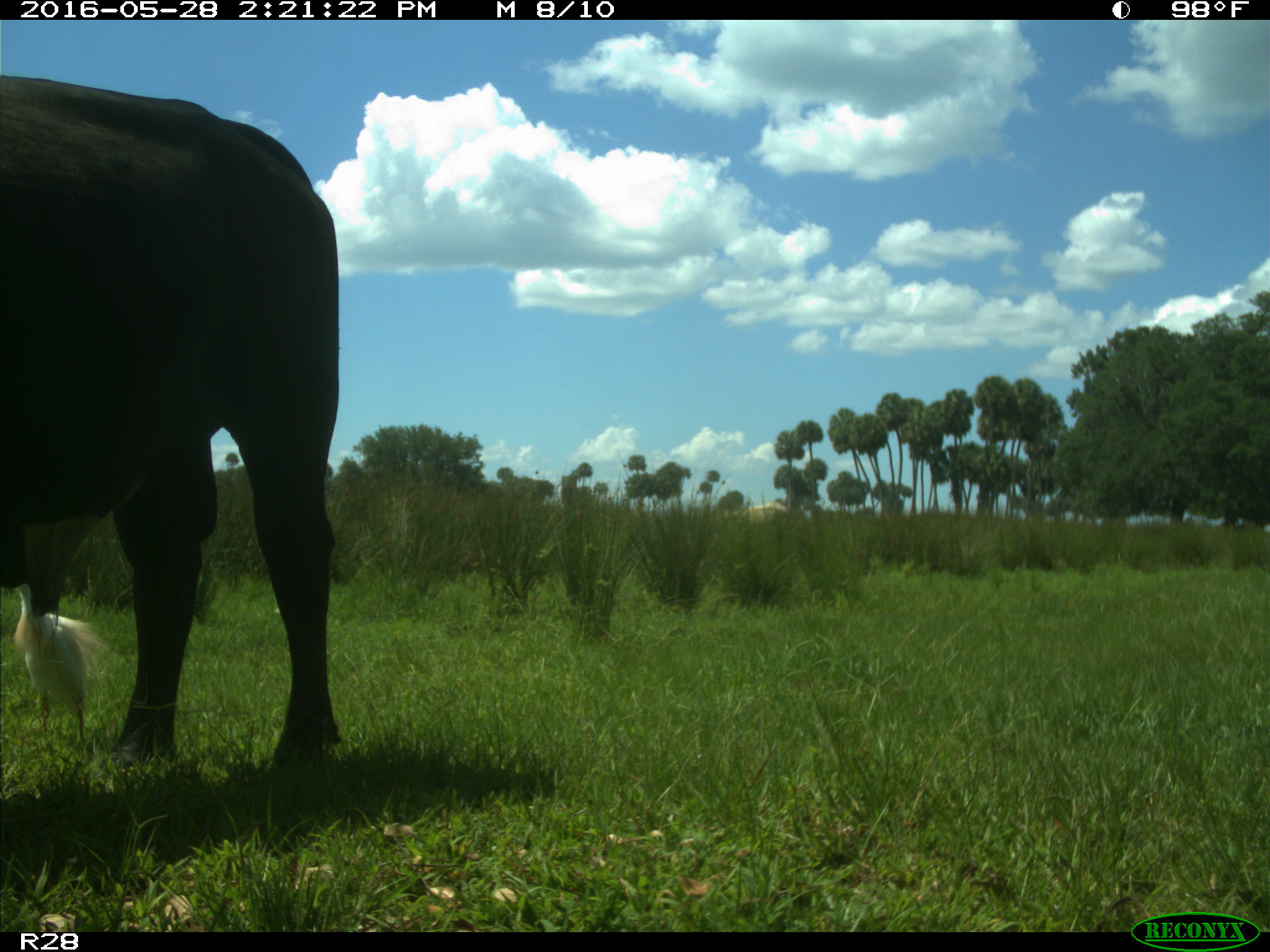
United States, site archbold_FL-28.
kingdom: Animalia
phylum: Chordata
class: Mammalia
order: Artiodactyla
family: Bovidae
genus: Bos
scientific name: Bos taurus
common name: domestic cow